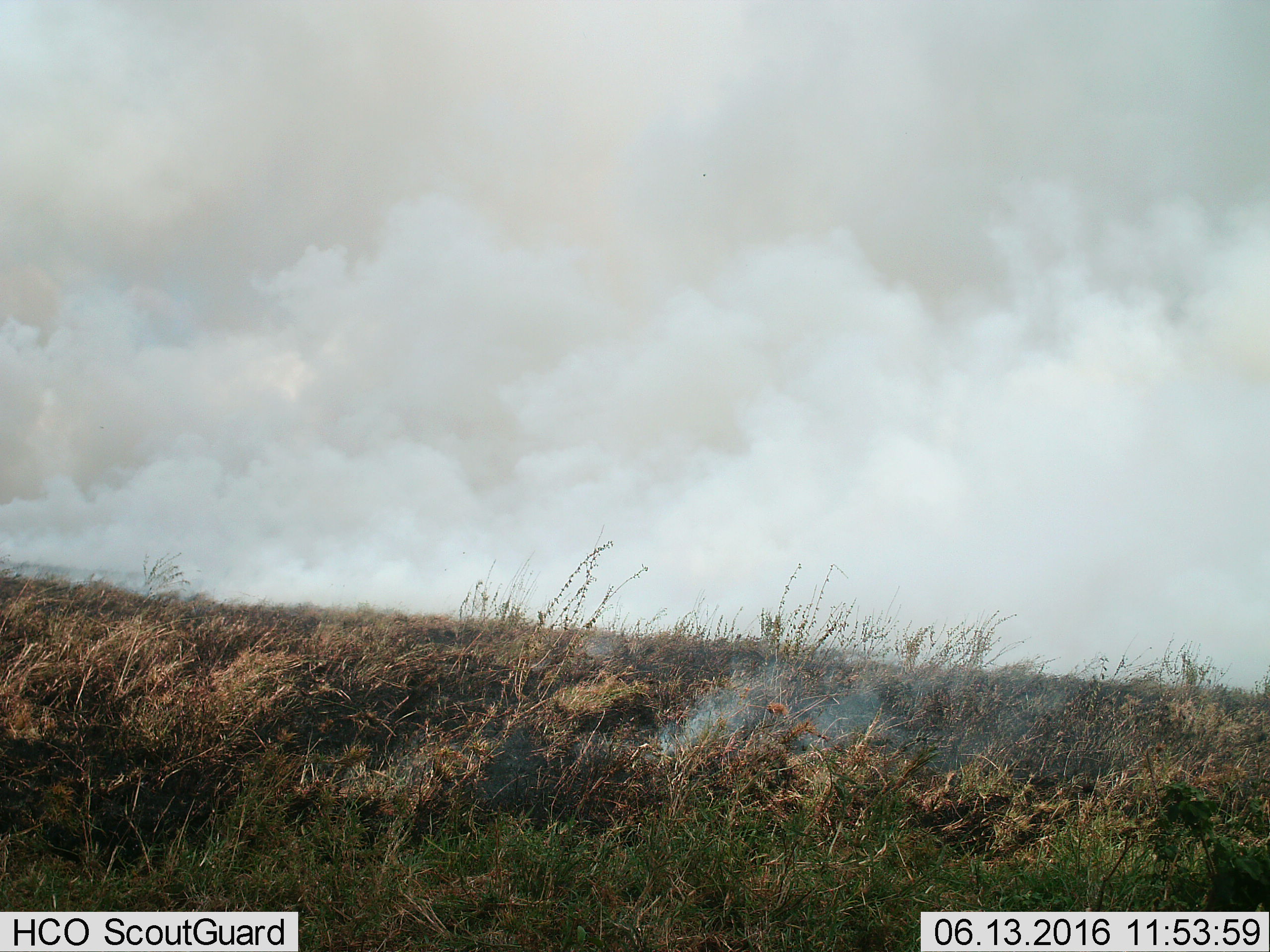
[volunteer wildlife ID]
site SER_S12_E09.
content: unidentified animal